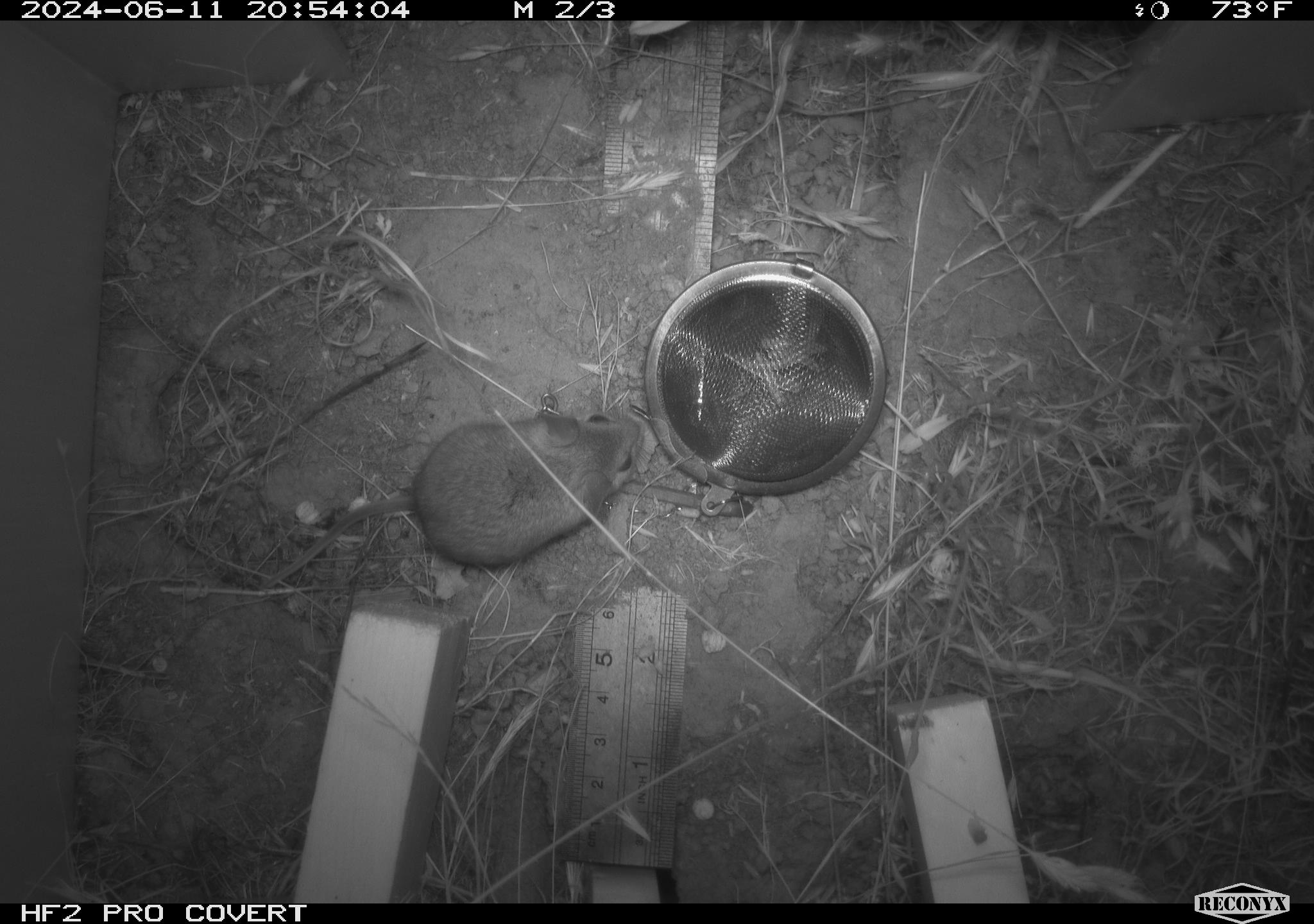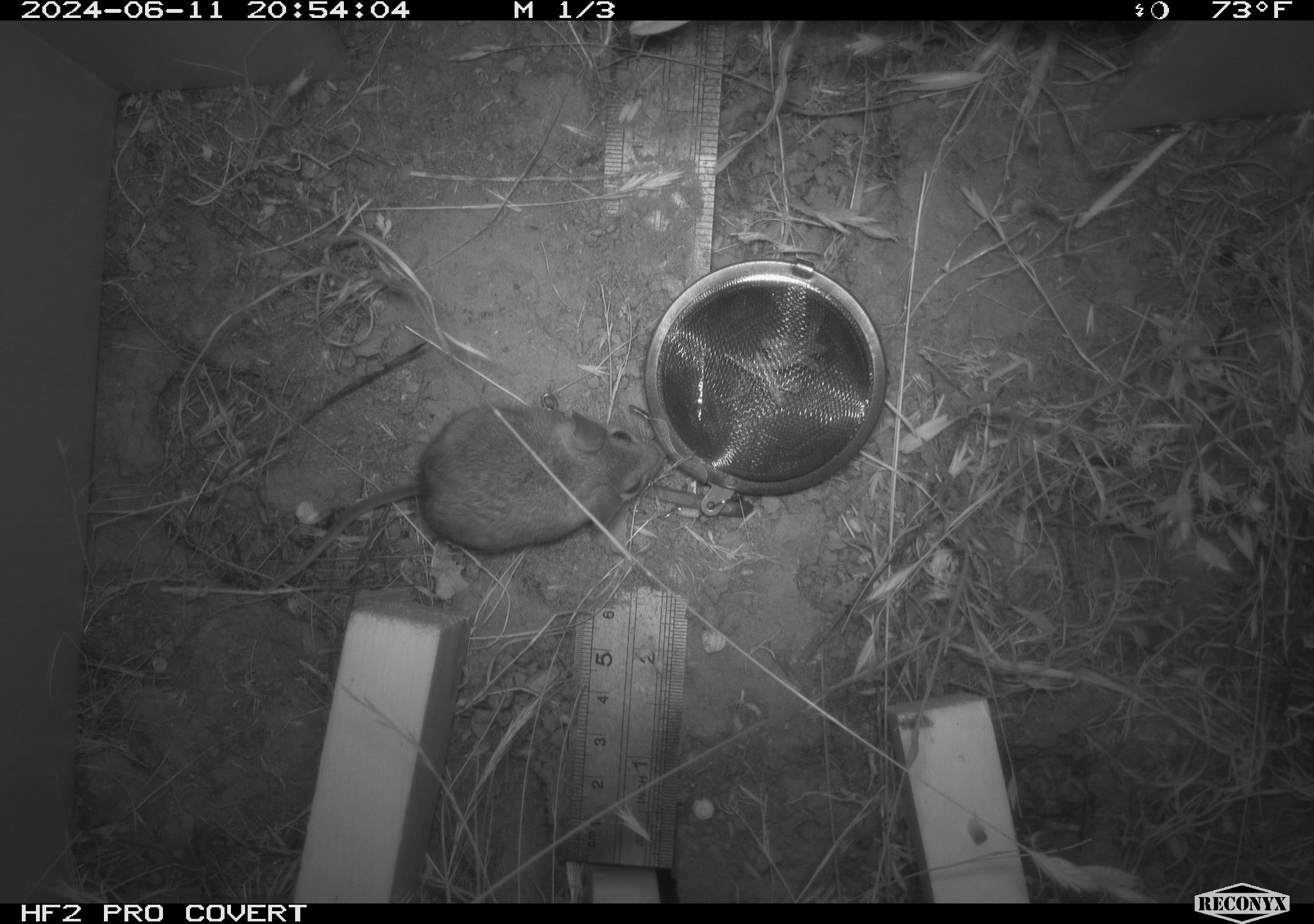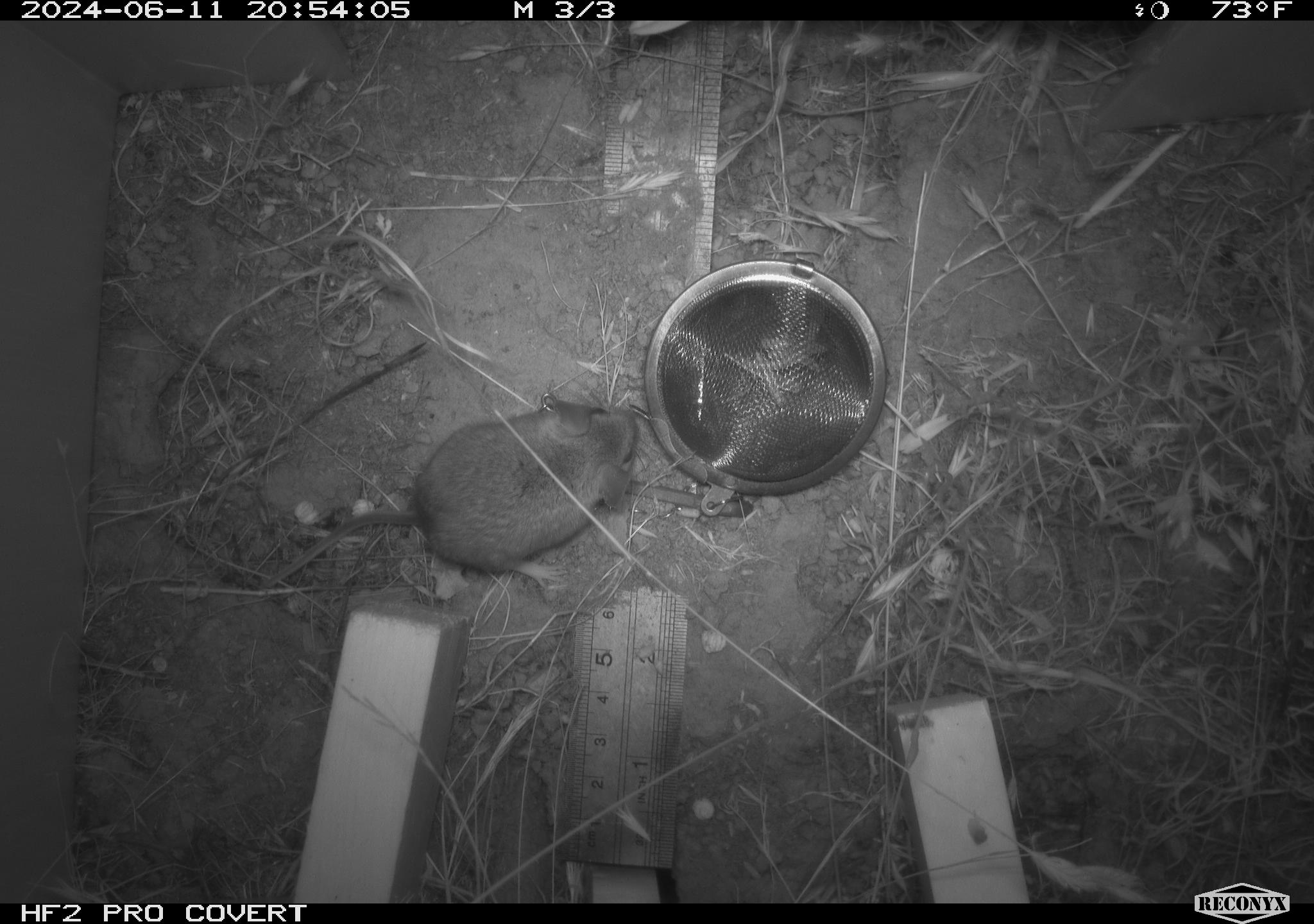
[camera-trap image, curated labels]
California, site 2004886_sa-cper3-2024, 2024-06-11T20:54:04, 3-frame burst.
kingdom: Animalia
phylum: Chordata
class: Mammalia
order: Rodentia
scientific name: Rodentia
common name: rodent